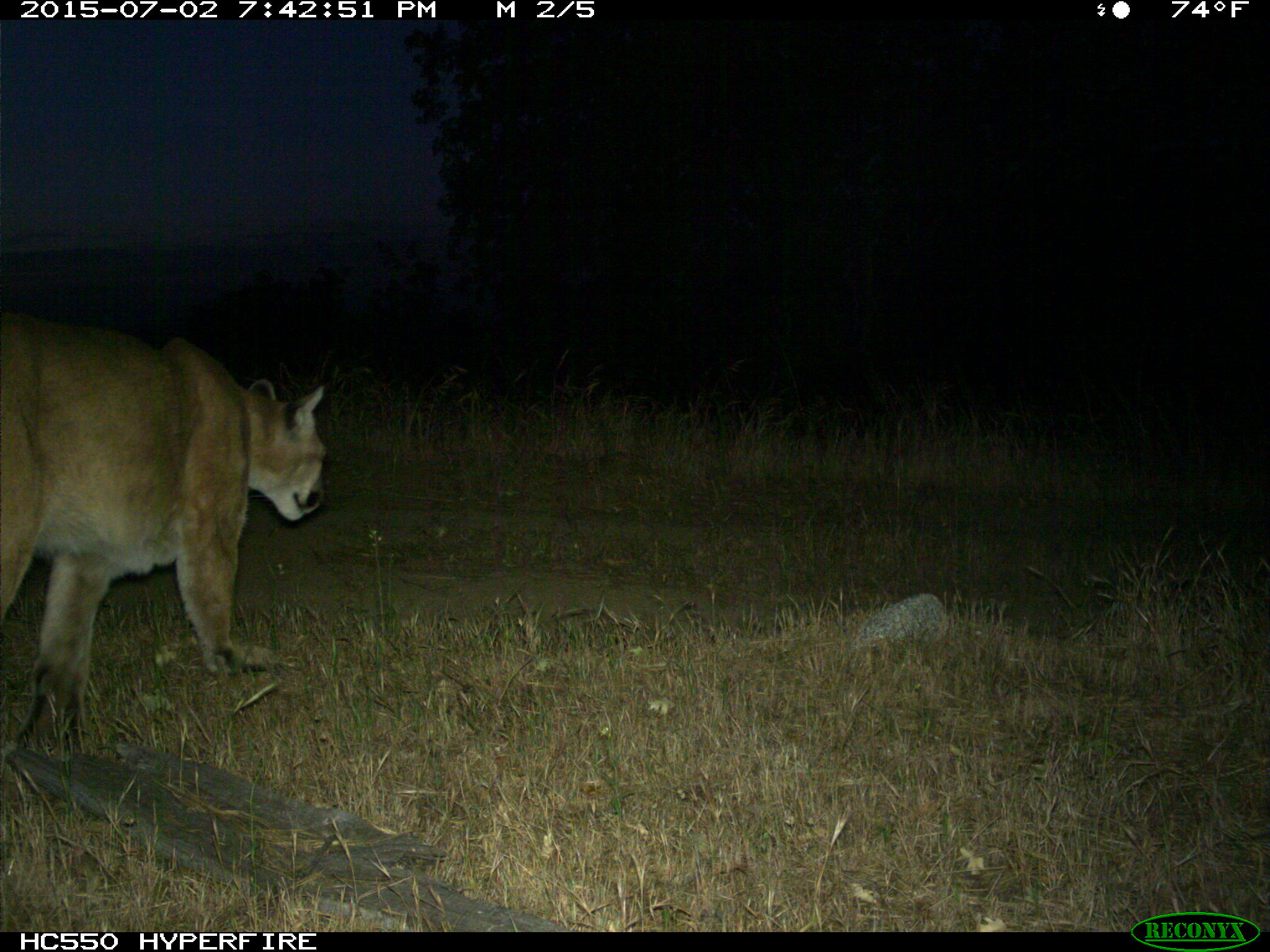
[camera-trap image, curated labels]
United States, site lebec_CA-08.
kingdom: Animalia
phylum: Chordata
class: Mammalia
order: Carnivora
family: Felidae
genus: Puma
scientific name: Puma concolor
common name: mountain lion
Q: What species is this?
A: Puma concolor (mountain lion).